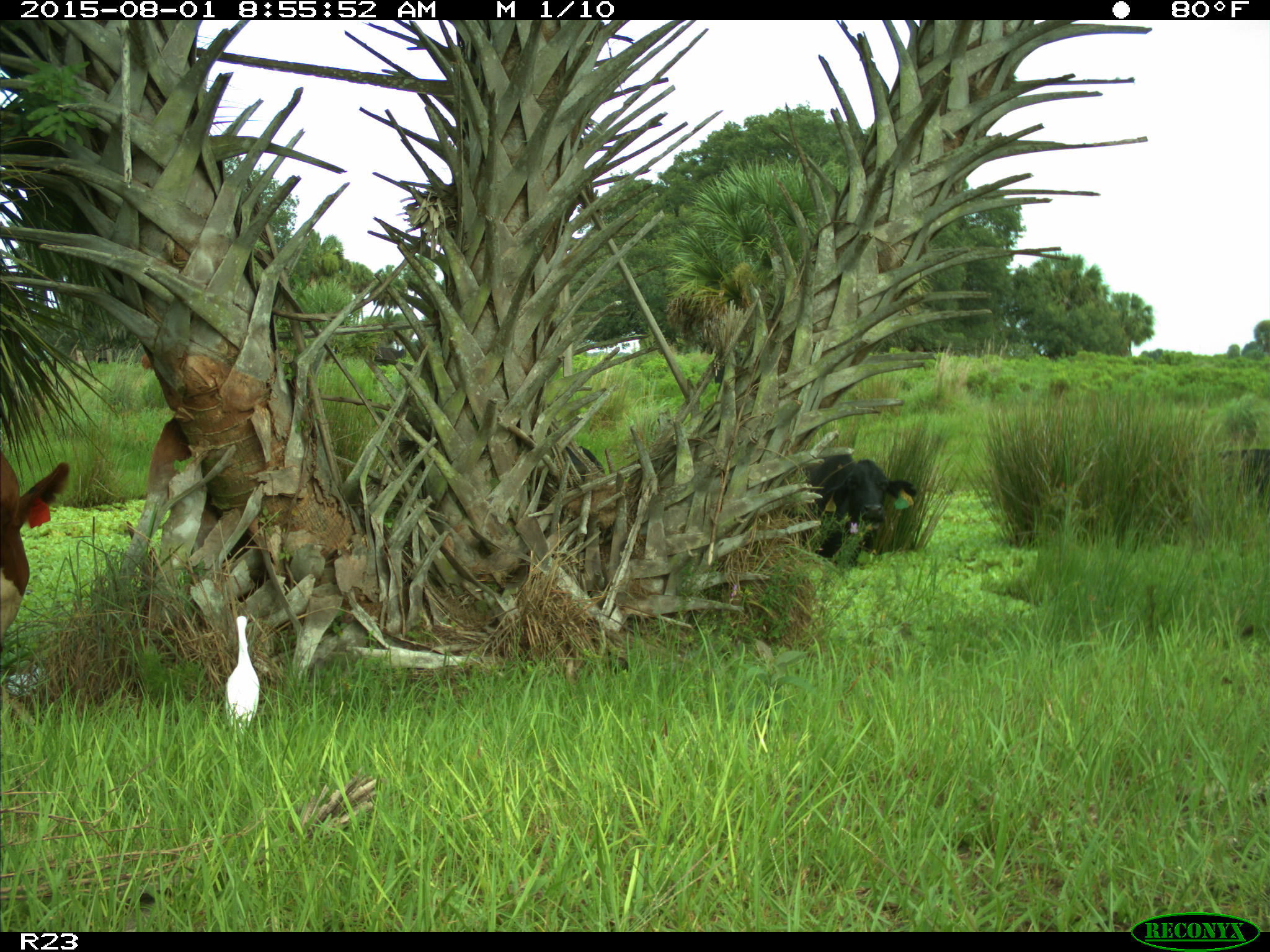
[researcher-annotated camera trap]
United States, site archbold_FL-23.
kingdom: Animalia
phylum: Chordata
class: Mammalia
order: Artiodactyla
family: Bovidae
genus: Bos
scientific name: Bos taurus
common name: domestic cow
Bos taurus (domestic cow).